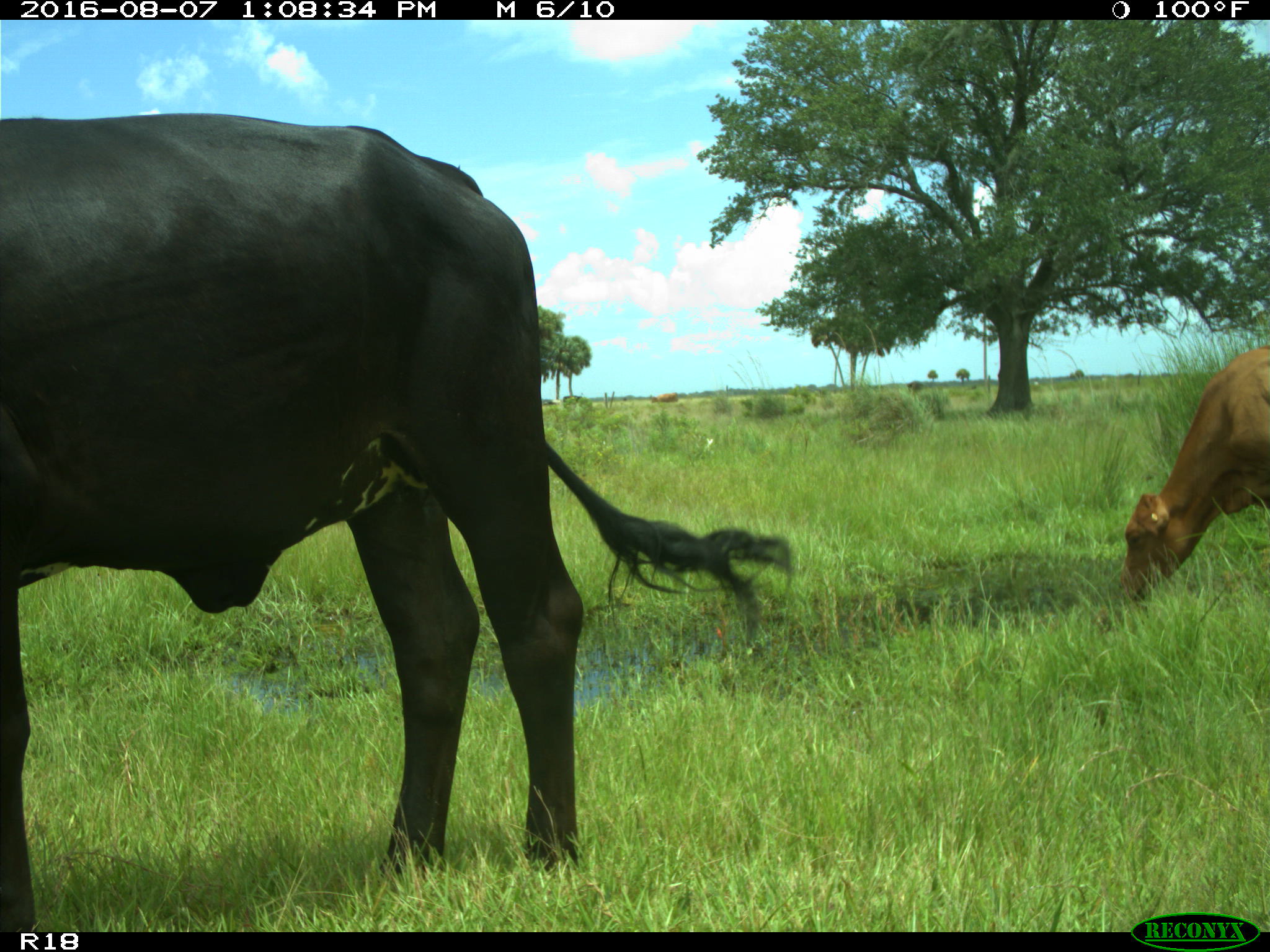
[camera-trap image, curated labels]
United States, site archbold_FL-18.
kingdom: Animalia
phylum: Chordata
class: Mammalia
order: Artiodactyla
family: Bovidae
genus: Bos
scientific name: Bos taurus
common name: domestic cow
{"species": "Bos taurus (domestic cow)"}